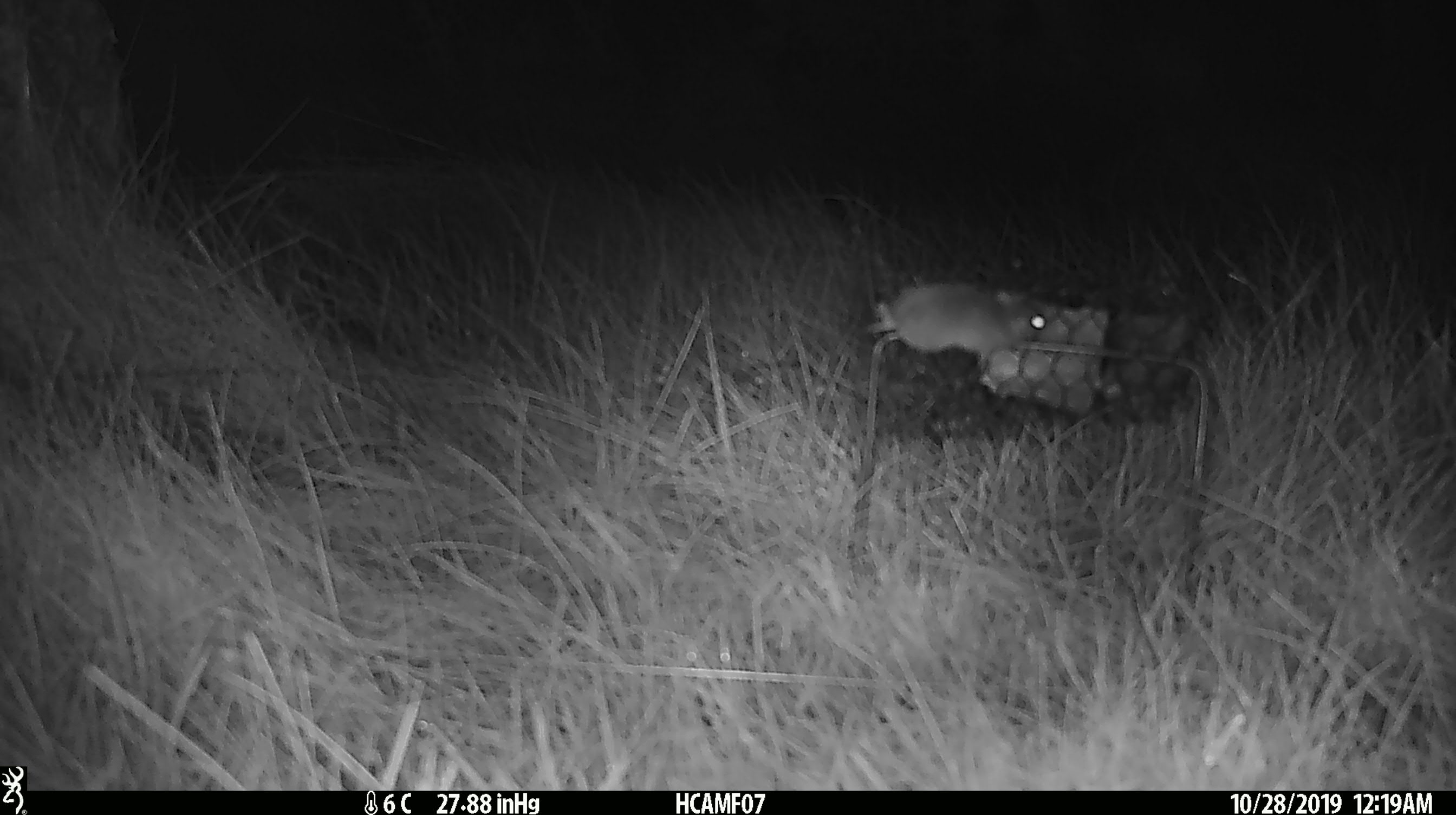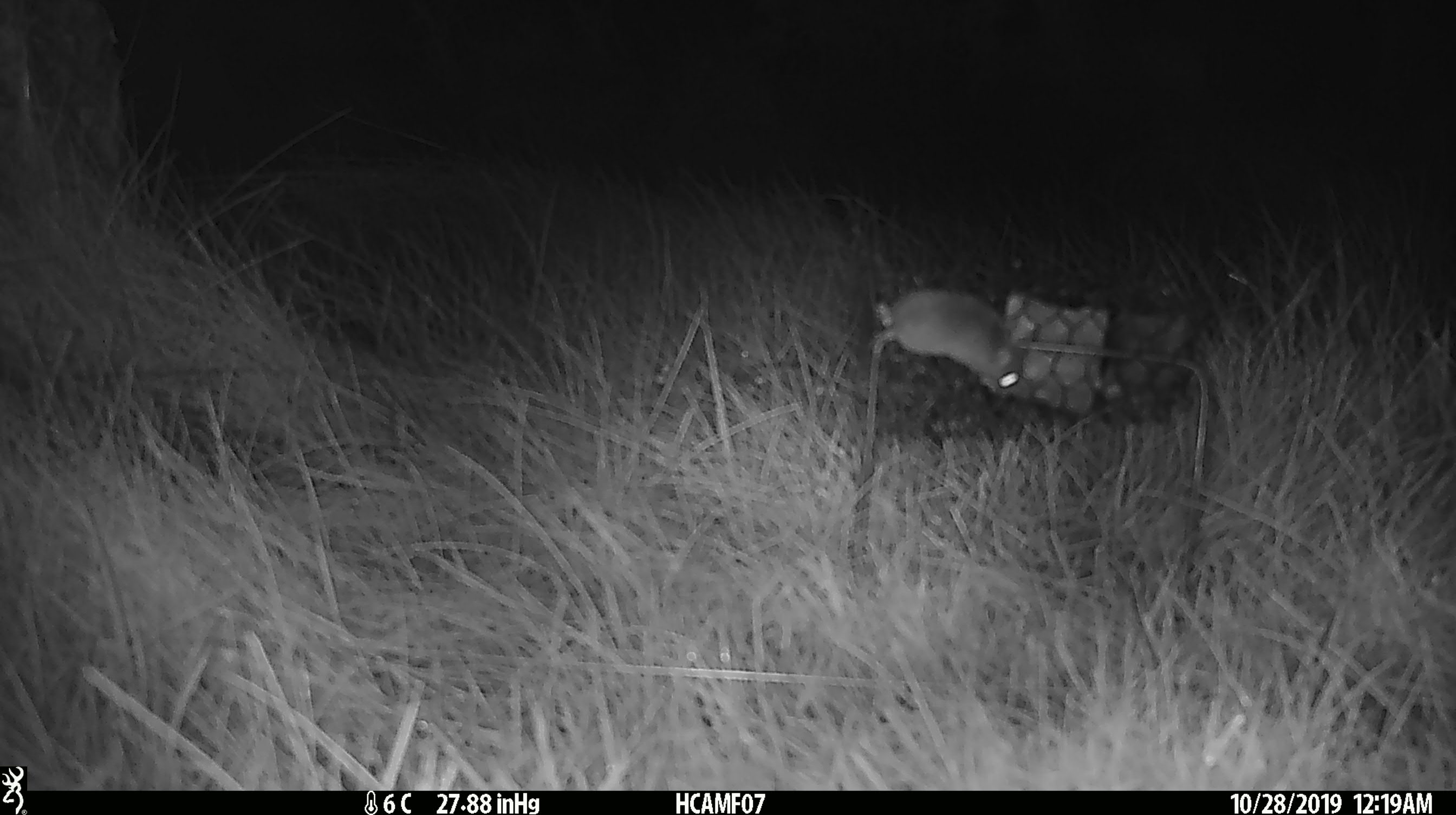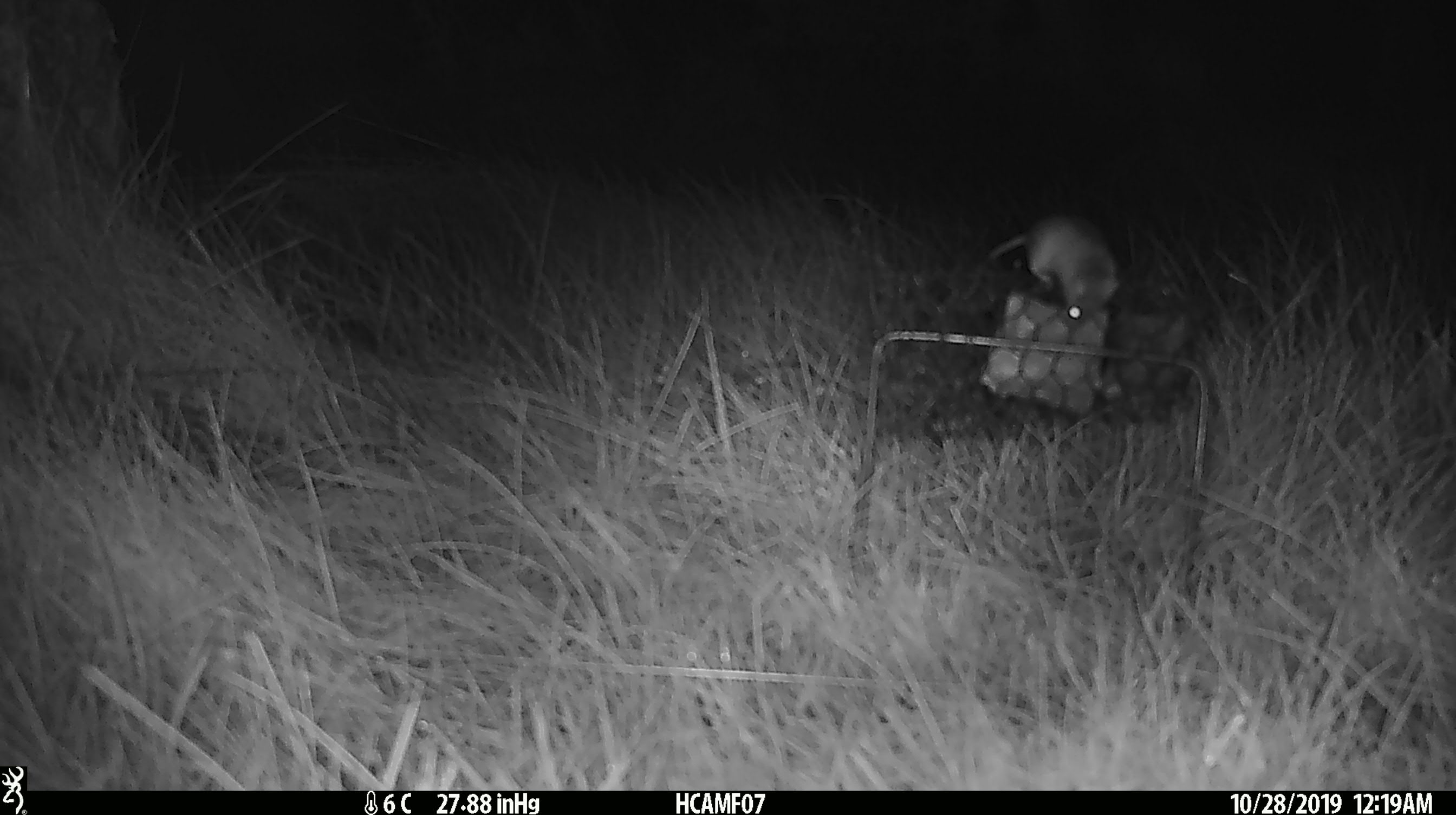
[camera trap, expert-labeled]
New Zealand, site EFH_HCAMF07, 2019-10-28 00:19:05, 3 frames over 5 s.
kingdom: Animalia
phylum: Chordata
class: Mammalia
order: Rodentia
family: Muridae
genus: Mus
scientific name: Mus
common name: mouse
Mouse (Mus).